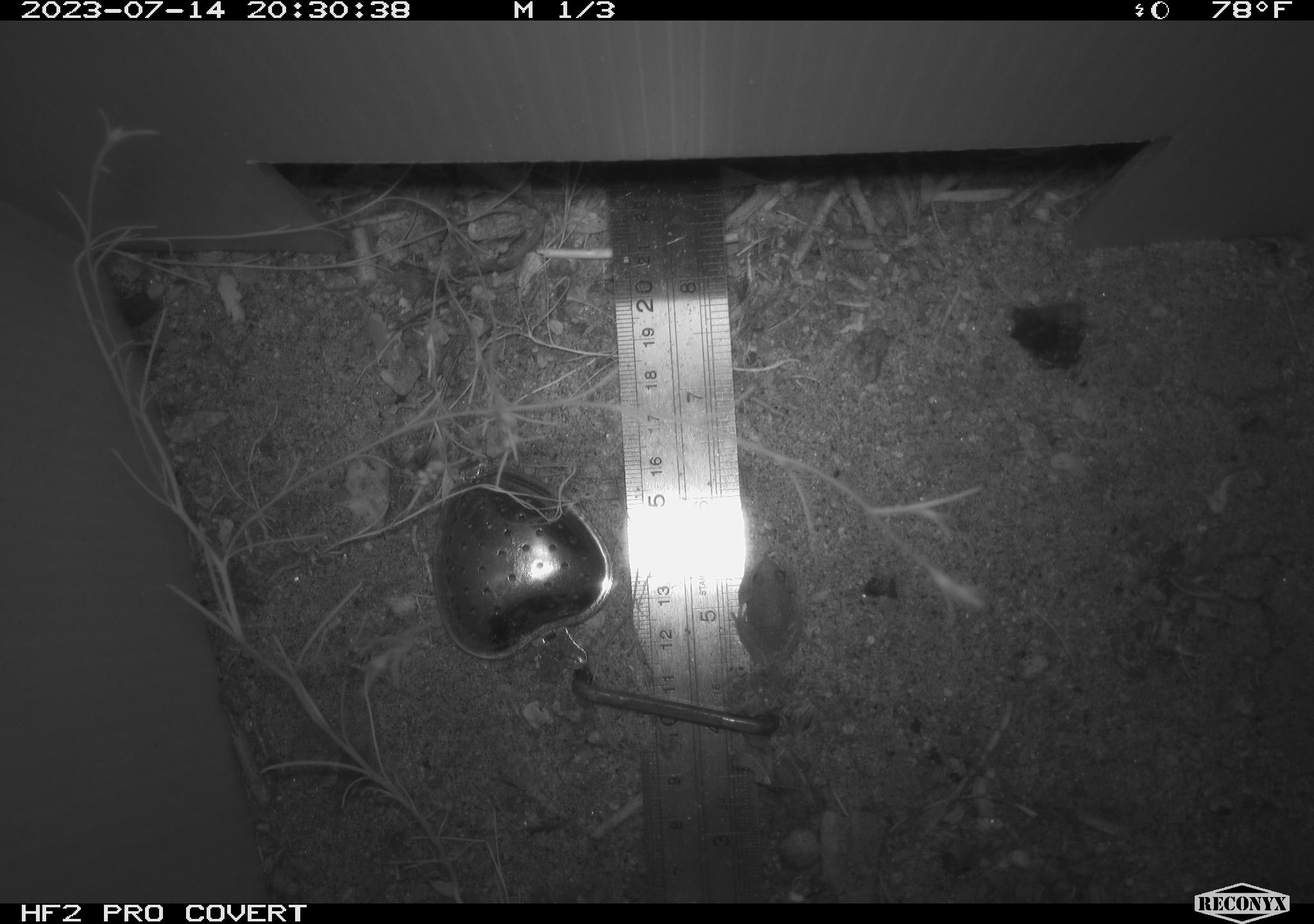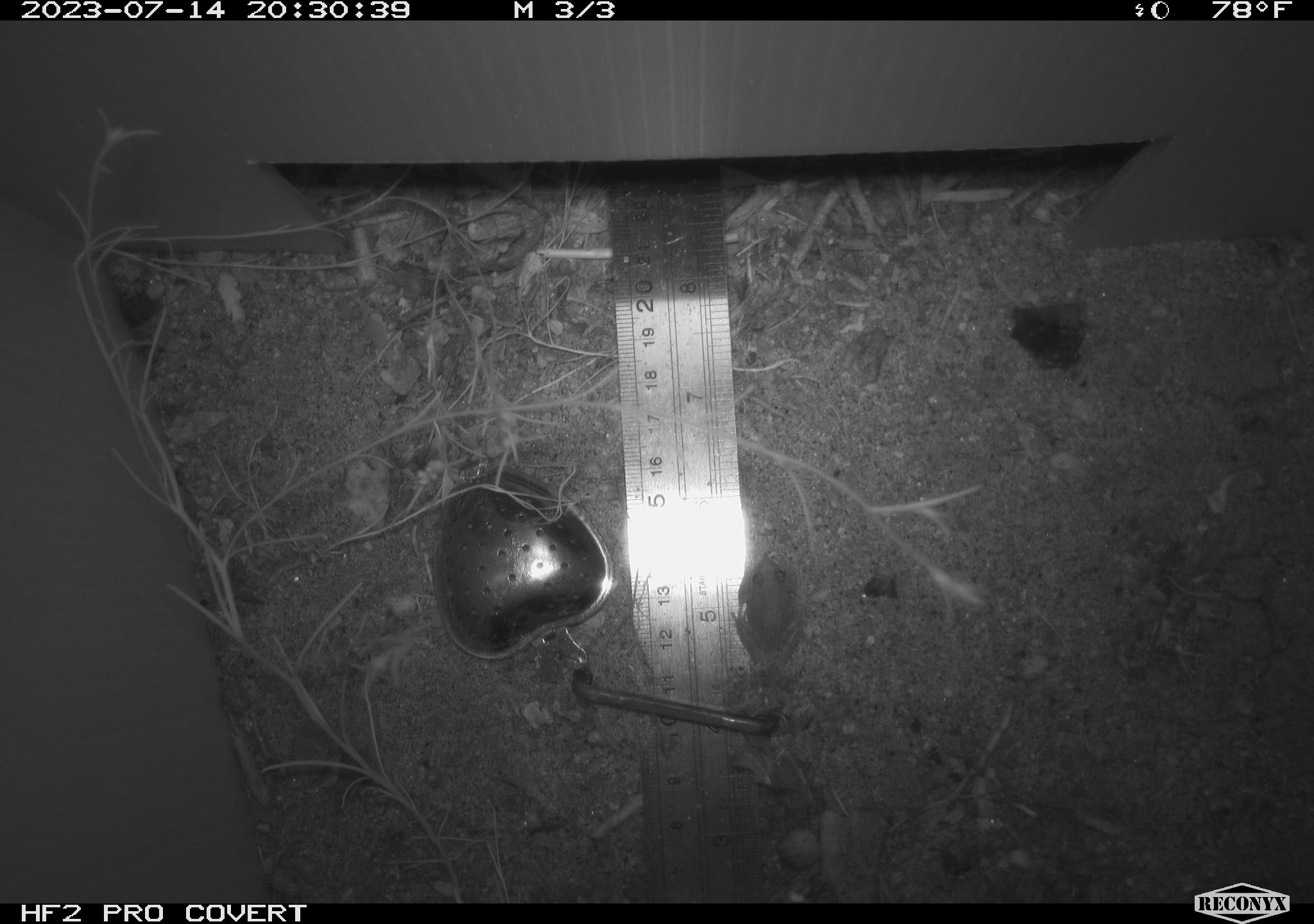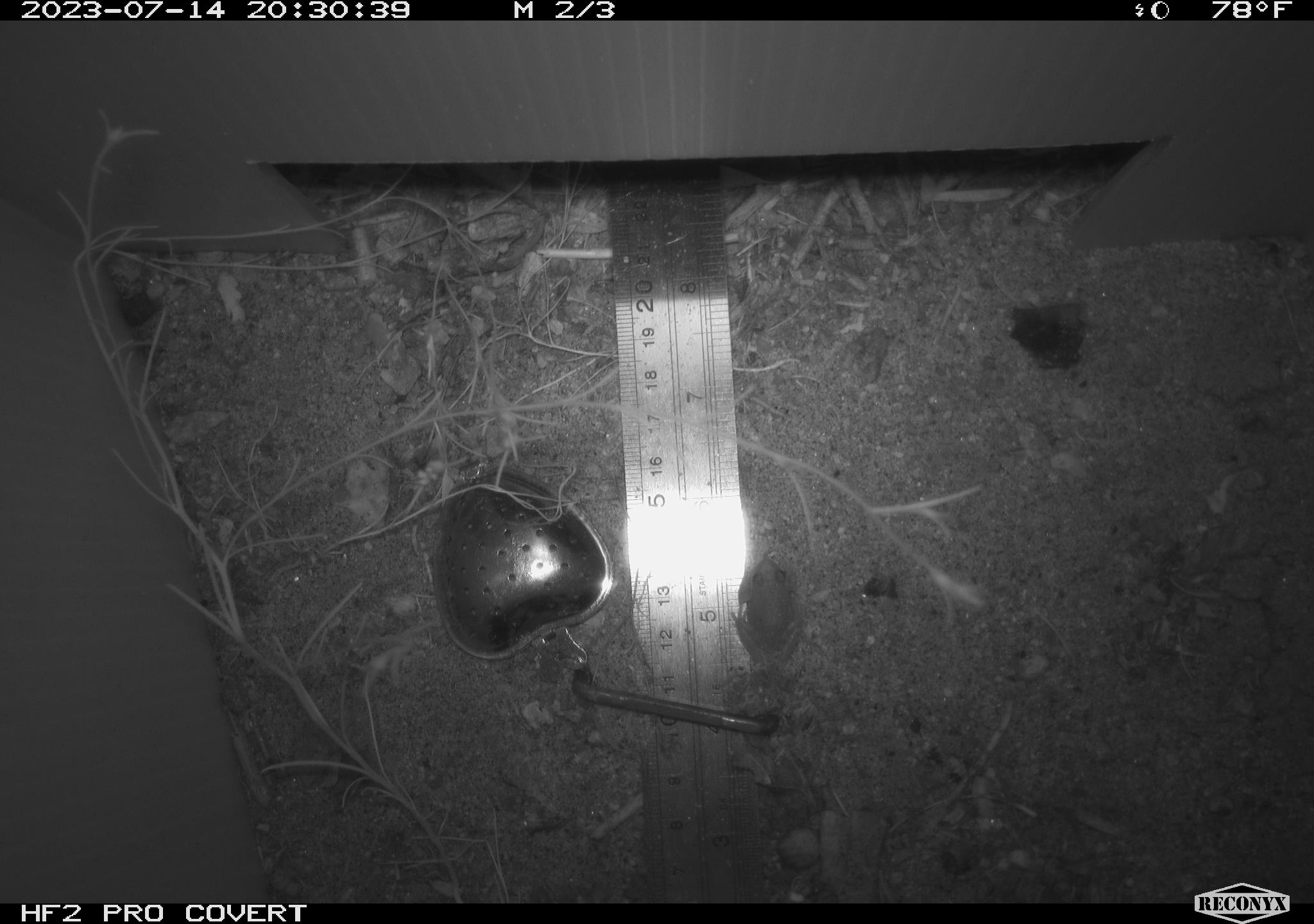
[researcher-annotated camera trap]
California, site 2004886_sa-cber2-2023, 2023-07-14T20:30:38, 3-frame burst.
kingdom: Animalia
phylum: Chordata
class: Amphibia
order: Anura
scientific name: Anura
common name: frogs